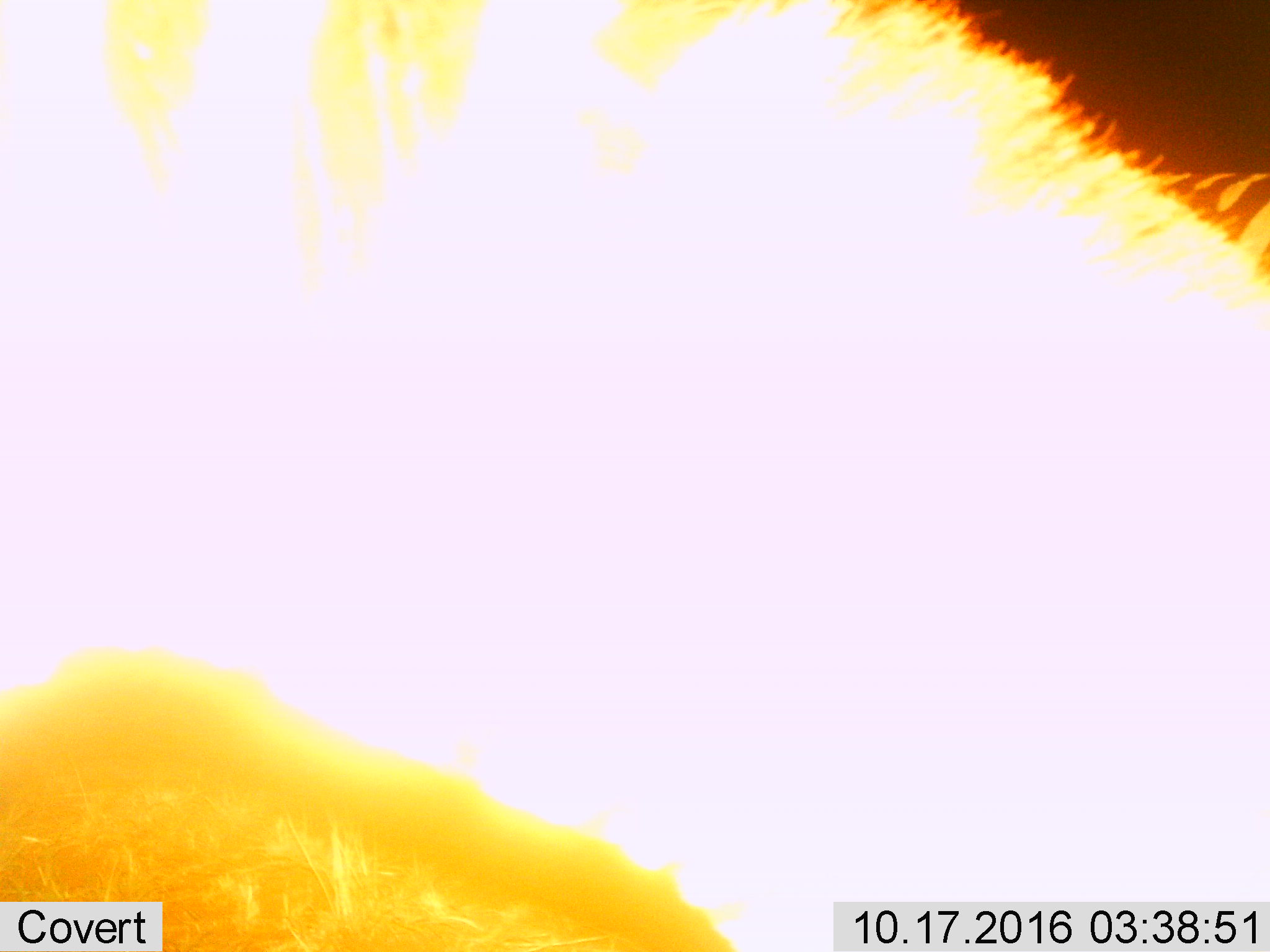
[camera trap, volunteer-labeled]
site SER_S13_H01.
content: unidentified animal